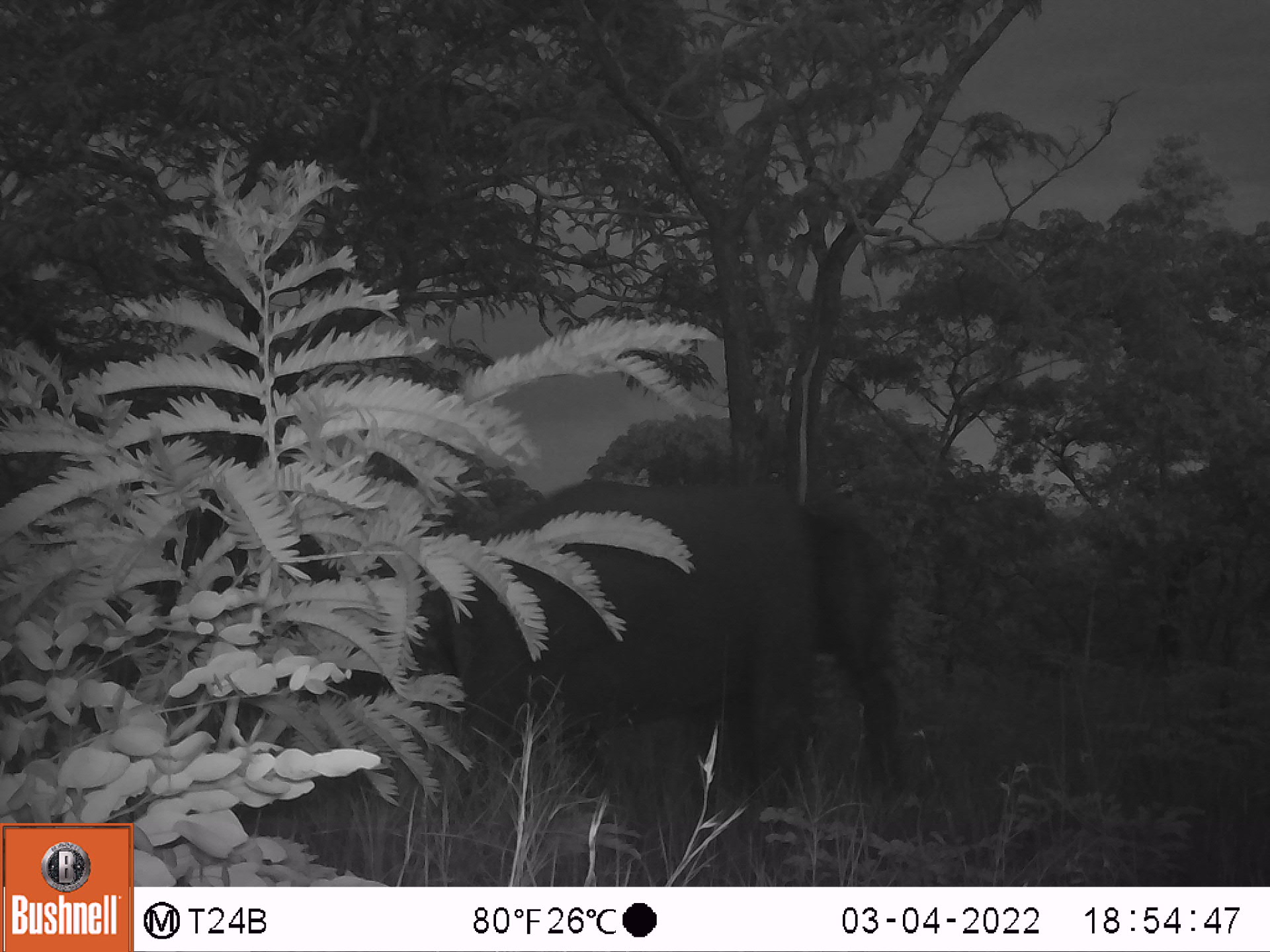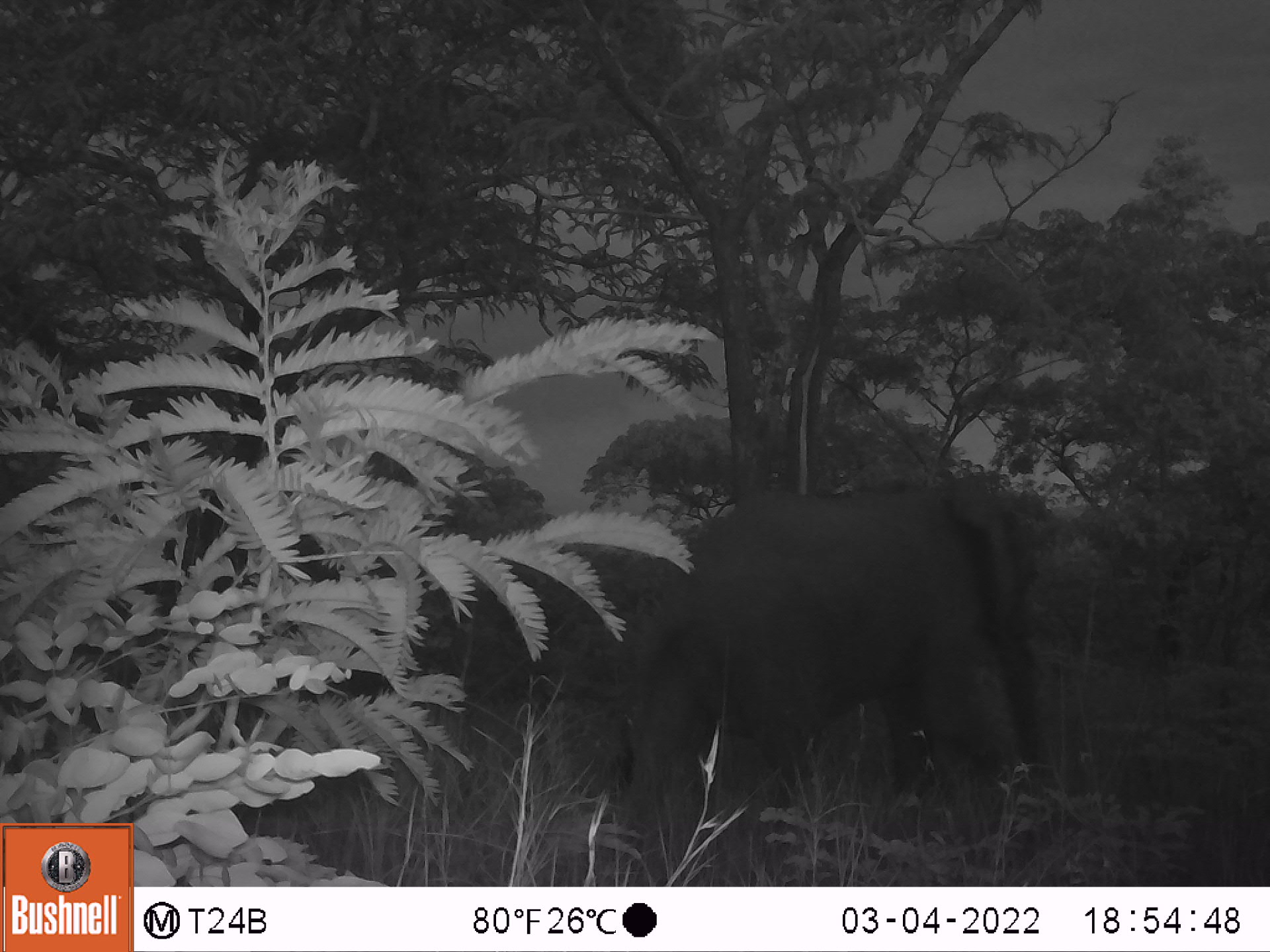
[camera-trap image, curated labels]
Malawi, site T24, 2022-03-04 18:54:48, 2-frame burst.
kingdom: Animalia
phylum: Chordata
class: Mammalia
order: Proboscidea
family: Elephantidae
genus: Loxodonta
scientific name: Loxodonta africana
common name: african savanna elephant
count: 1